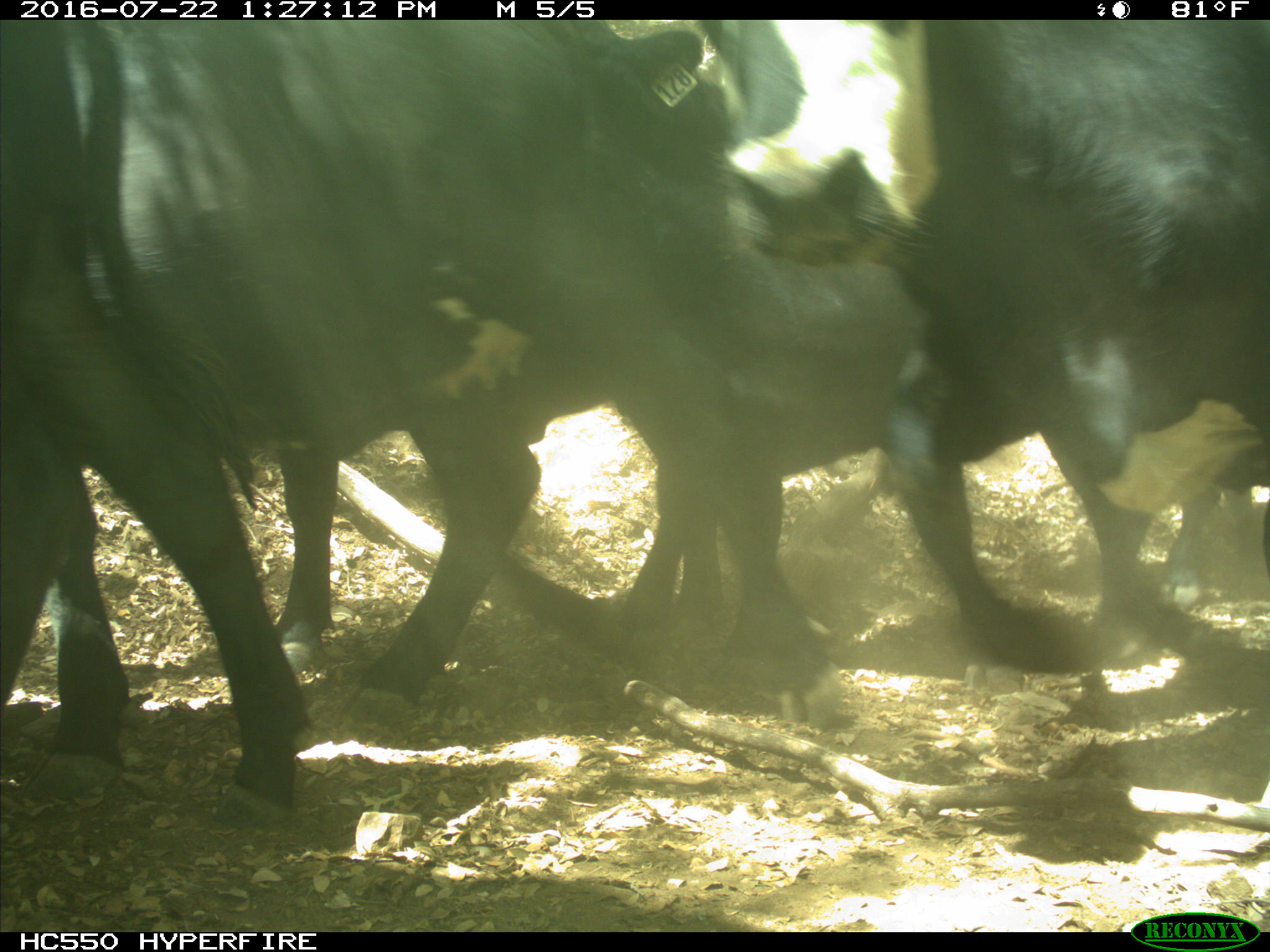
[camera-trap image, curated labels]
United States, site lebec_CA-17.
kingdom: Animalia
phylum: Chordata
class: Mammalia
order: Artiodactyla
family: Bovidae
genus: Bos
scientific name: Bos taurus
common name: domestic cow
Bos taurus (domestic cow).